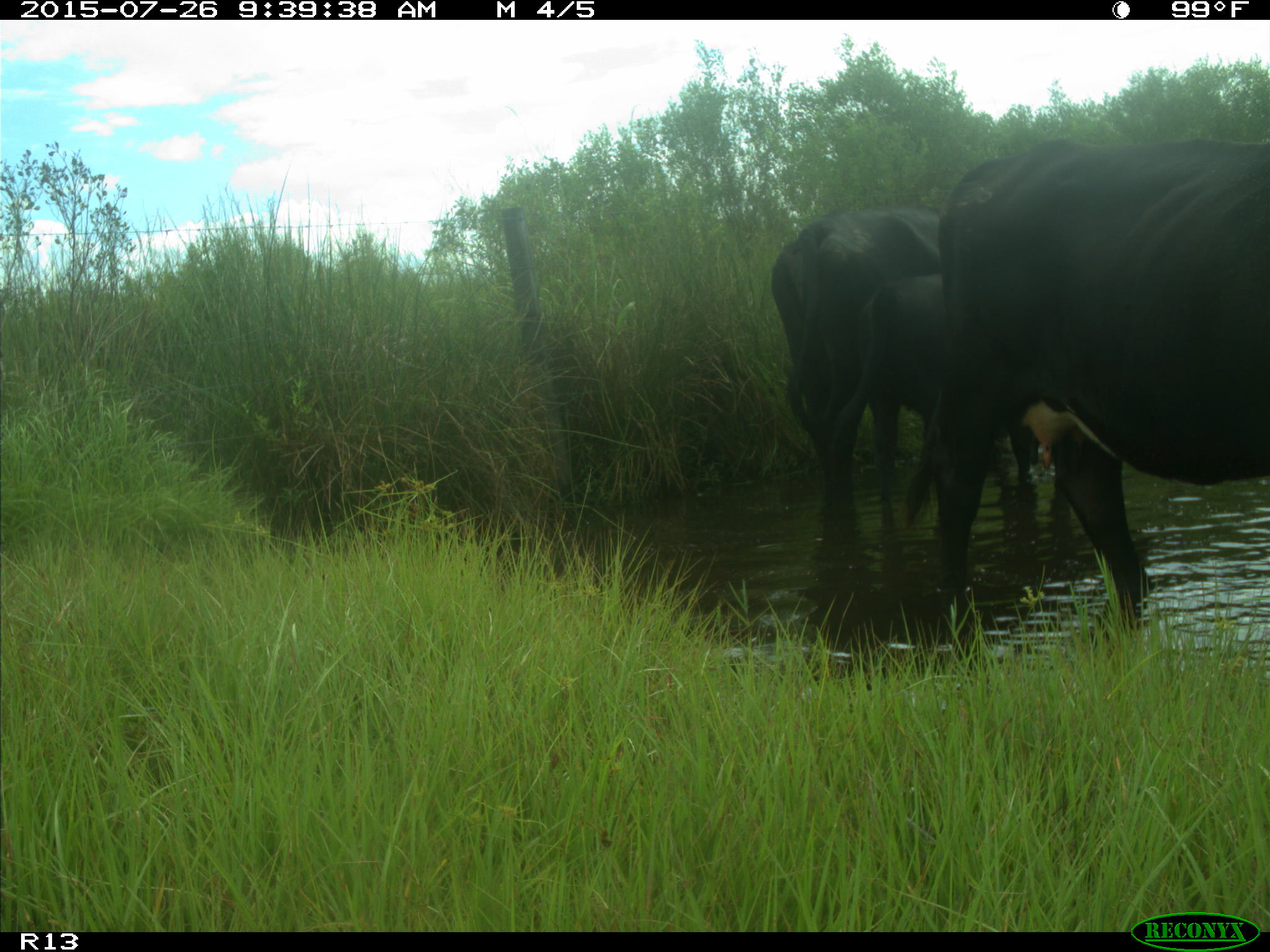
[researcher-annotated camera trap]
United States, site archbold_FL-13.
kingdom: Animalia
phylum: Chordata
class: Mammalia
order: Artiodactyla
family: Bovidae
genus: Bos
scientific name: Bos taurus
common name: domestic cow